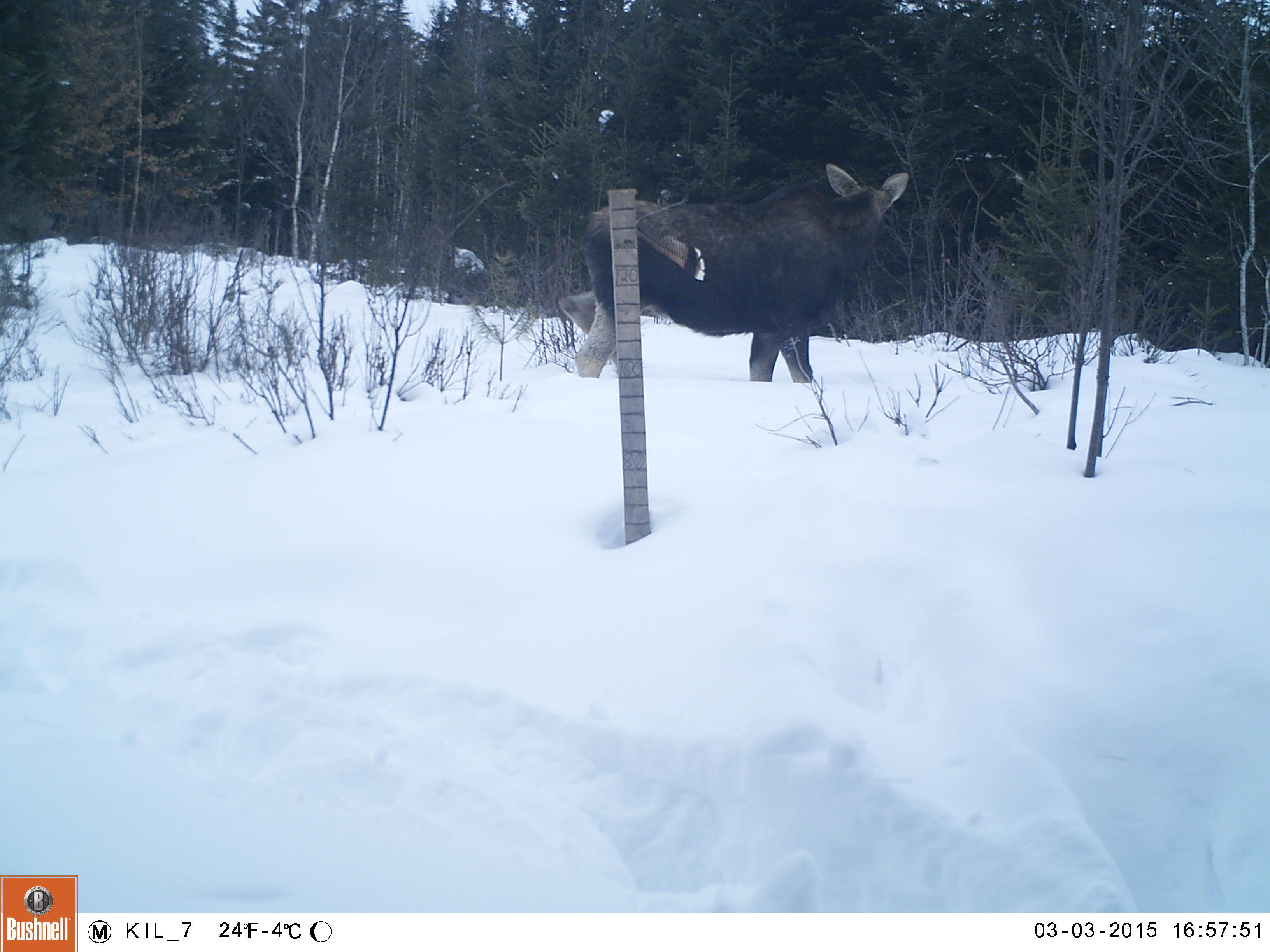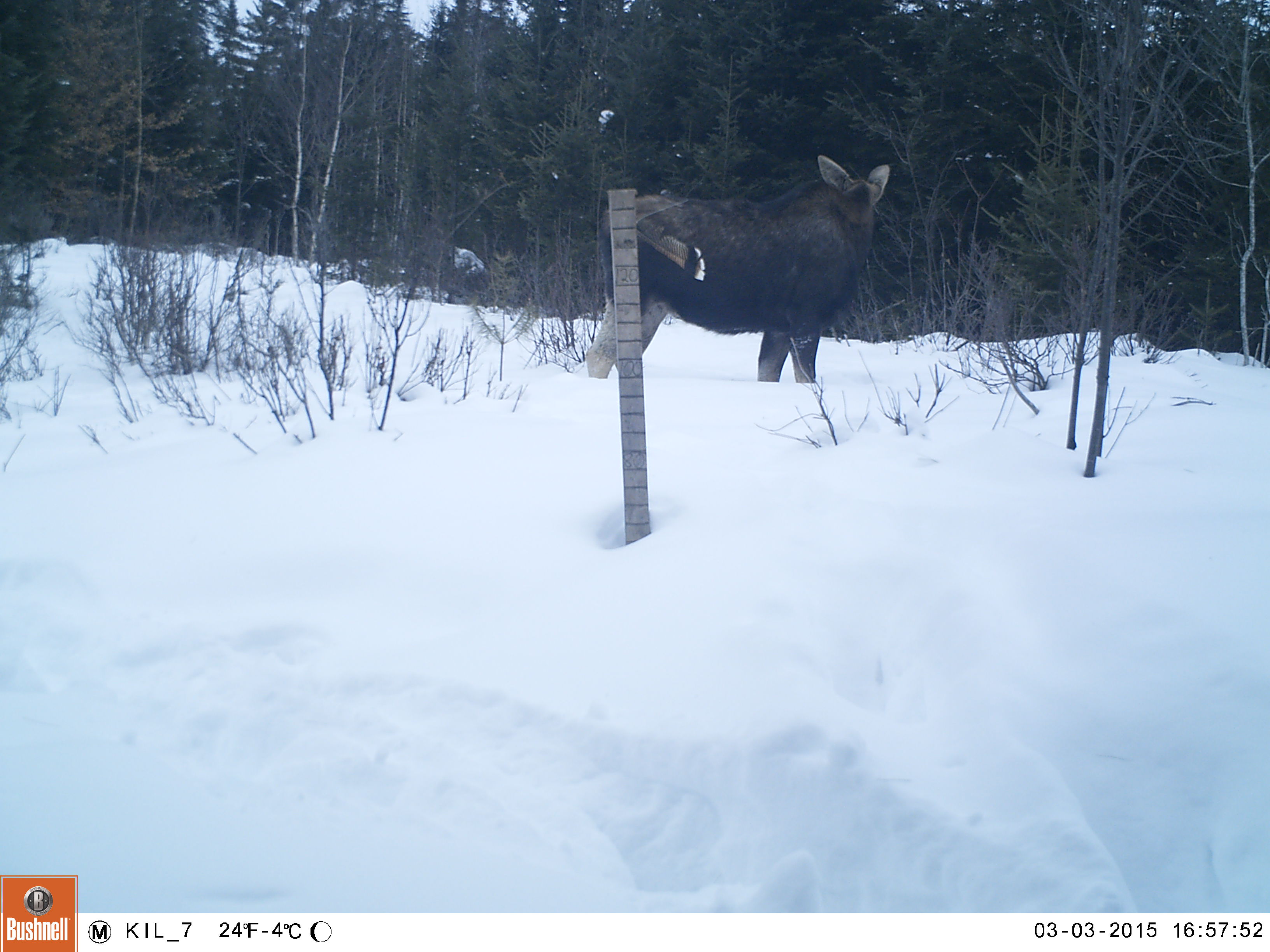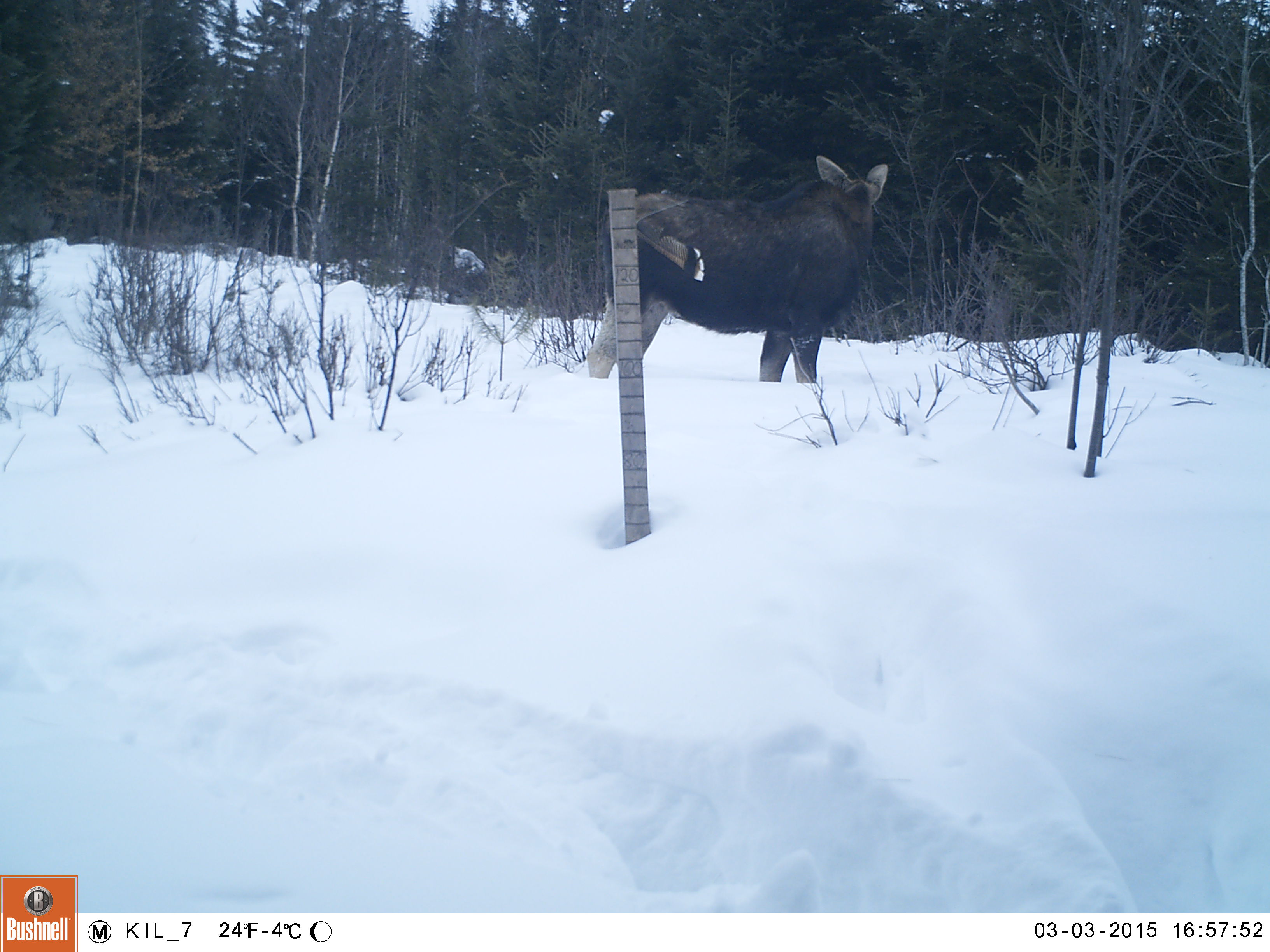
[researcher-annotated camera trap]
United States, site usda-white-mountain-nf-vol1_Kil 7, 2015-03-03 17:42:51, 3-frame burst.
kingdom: Animalia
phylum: Chordata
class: Mammalia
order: Artiodactyla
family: Cervidae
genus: Alces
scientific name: Alces alces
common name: moose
Moose (Alces alces).